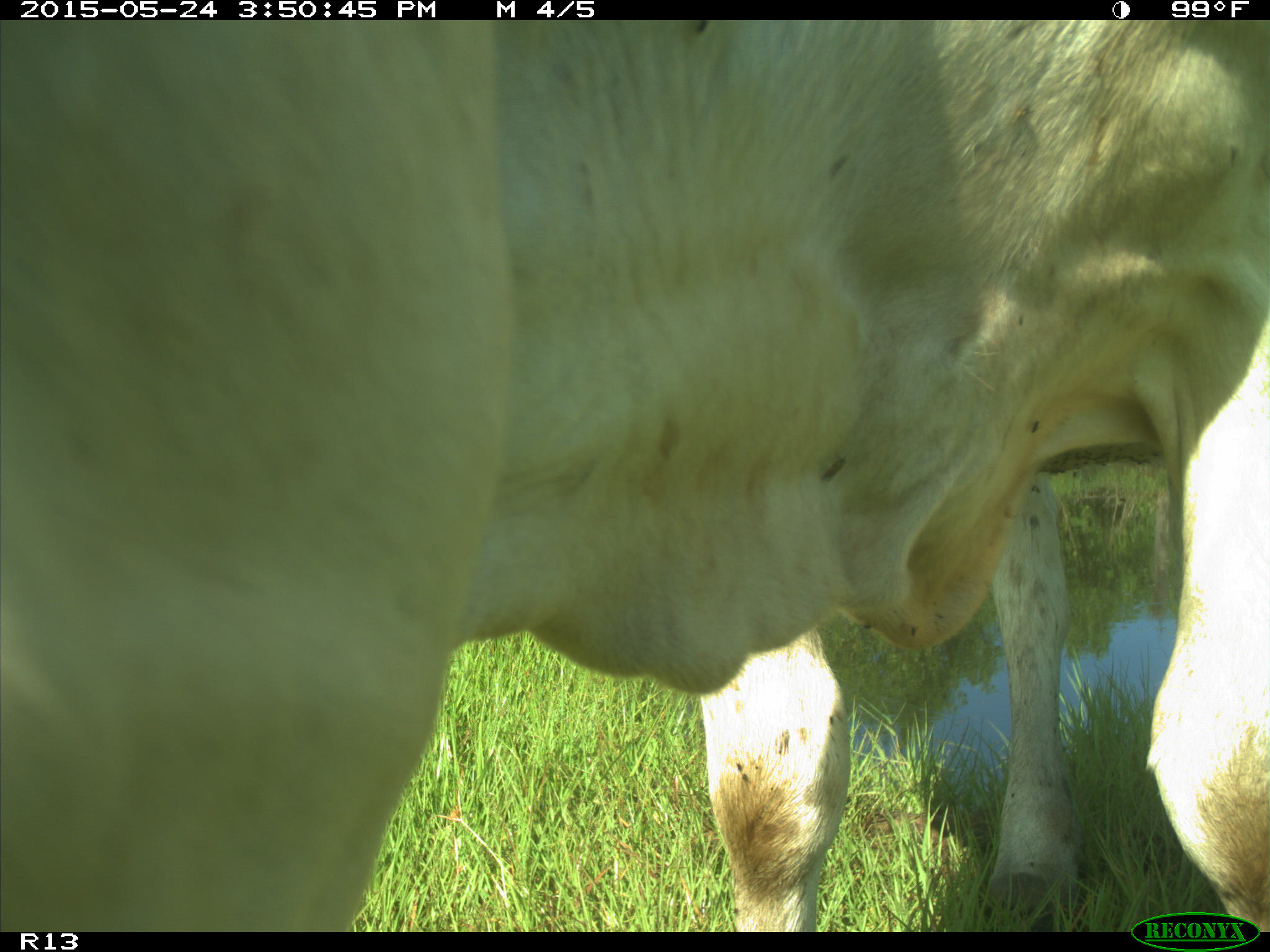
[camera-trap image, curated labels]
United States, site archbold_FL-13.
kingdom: Animalia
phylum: Chordata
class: Mammalia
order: Artiodactyla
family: Bovidae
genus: Bos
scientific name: Bos taurus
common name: domestic cow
Bos taurus (domestic cow).